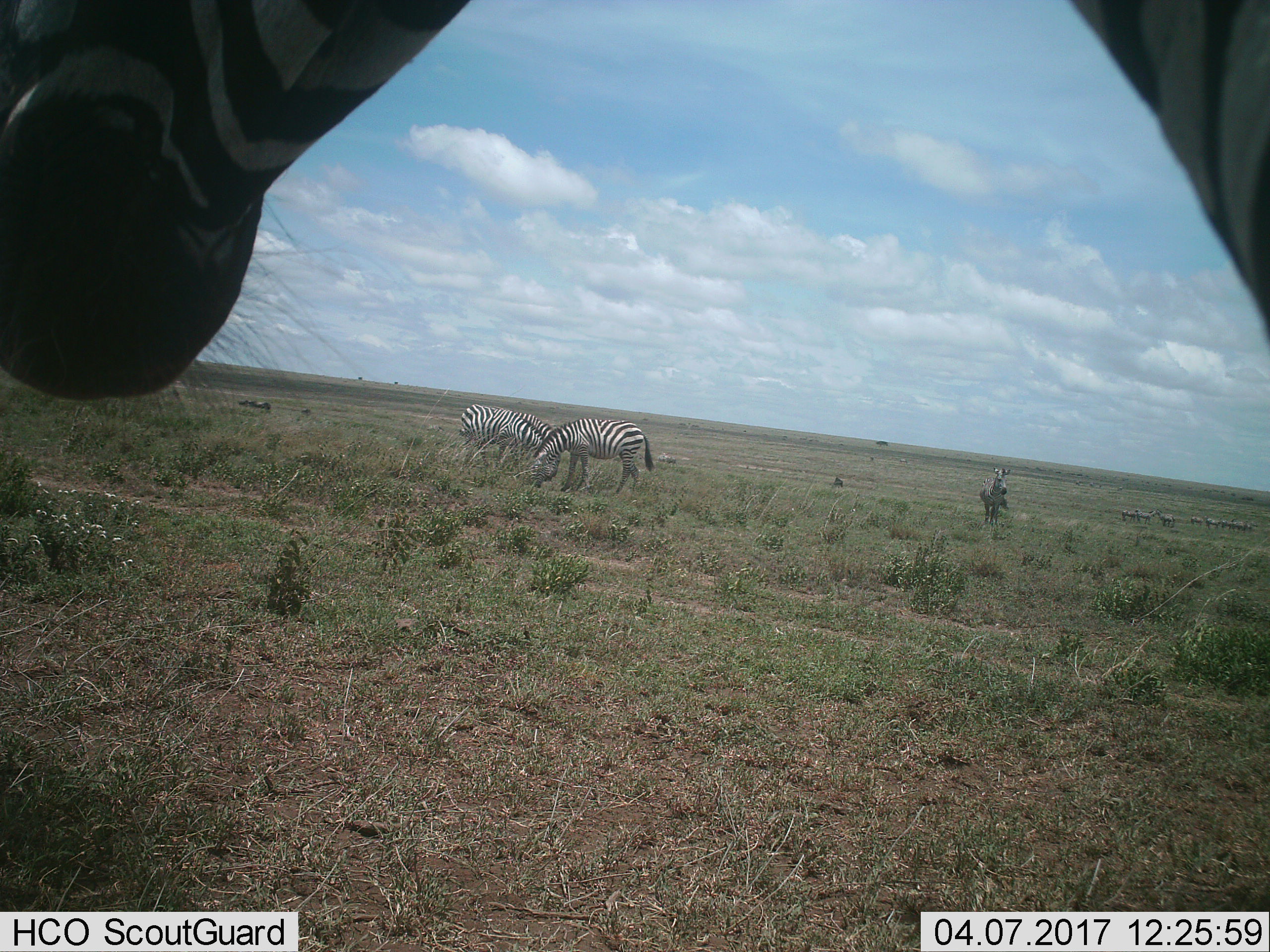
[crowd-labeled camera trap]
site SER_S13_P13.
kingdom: Animalia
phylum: Chordata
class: Mammalia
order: Perissodactyla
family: Equidae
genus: Equus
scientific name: Equus quagga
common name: plains zebra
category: zebraplains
Zebraplains (plains zebra) (Equus quagga), count 11-50. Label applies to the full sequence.